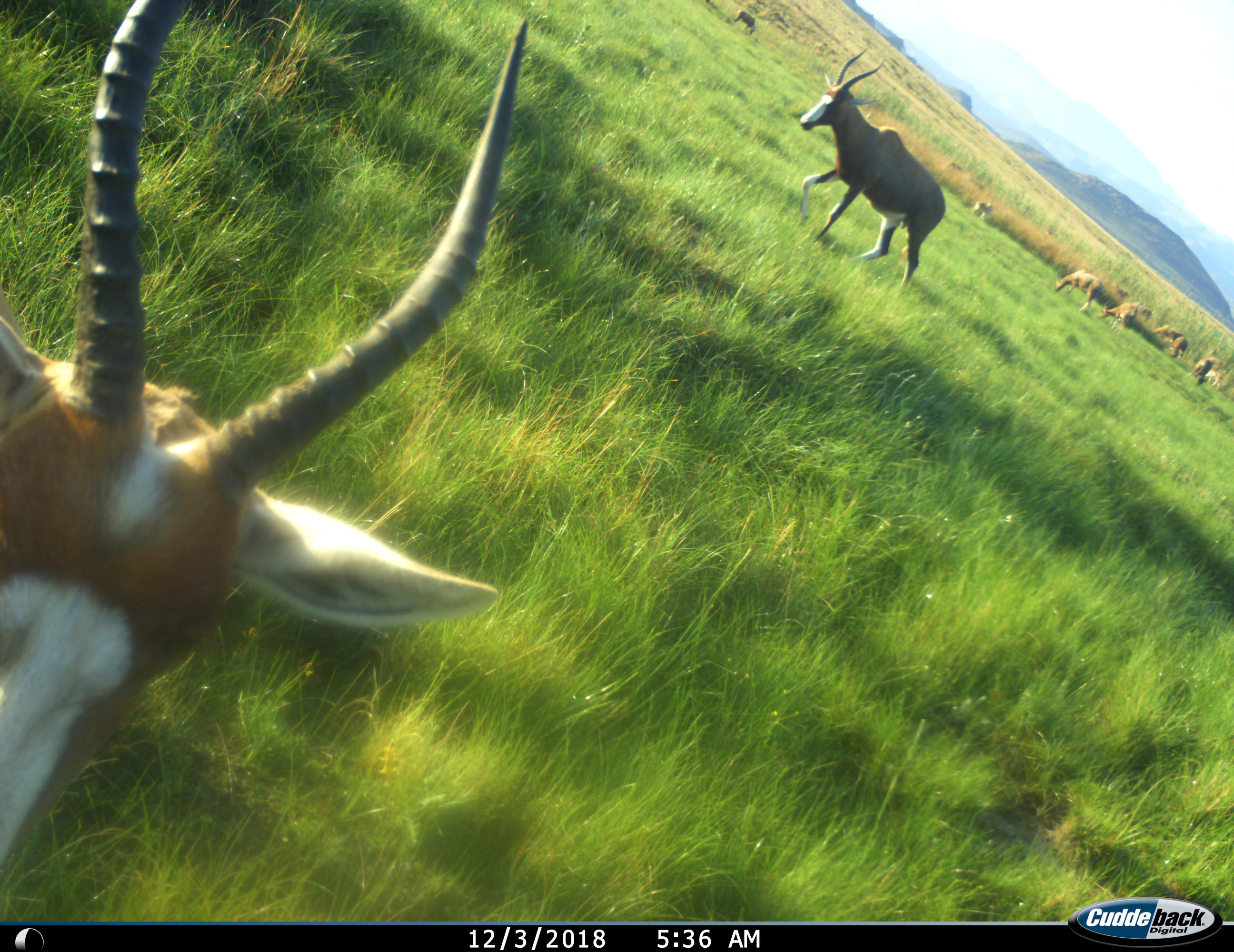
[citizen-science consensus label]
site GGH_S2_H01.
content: unidentified animal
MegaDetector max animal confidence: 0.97